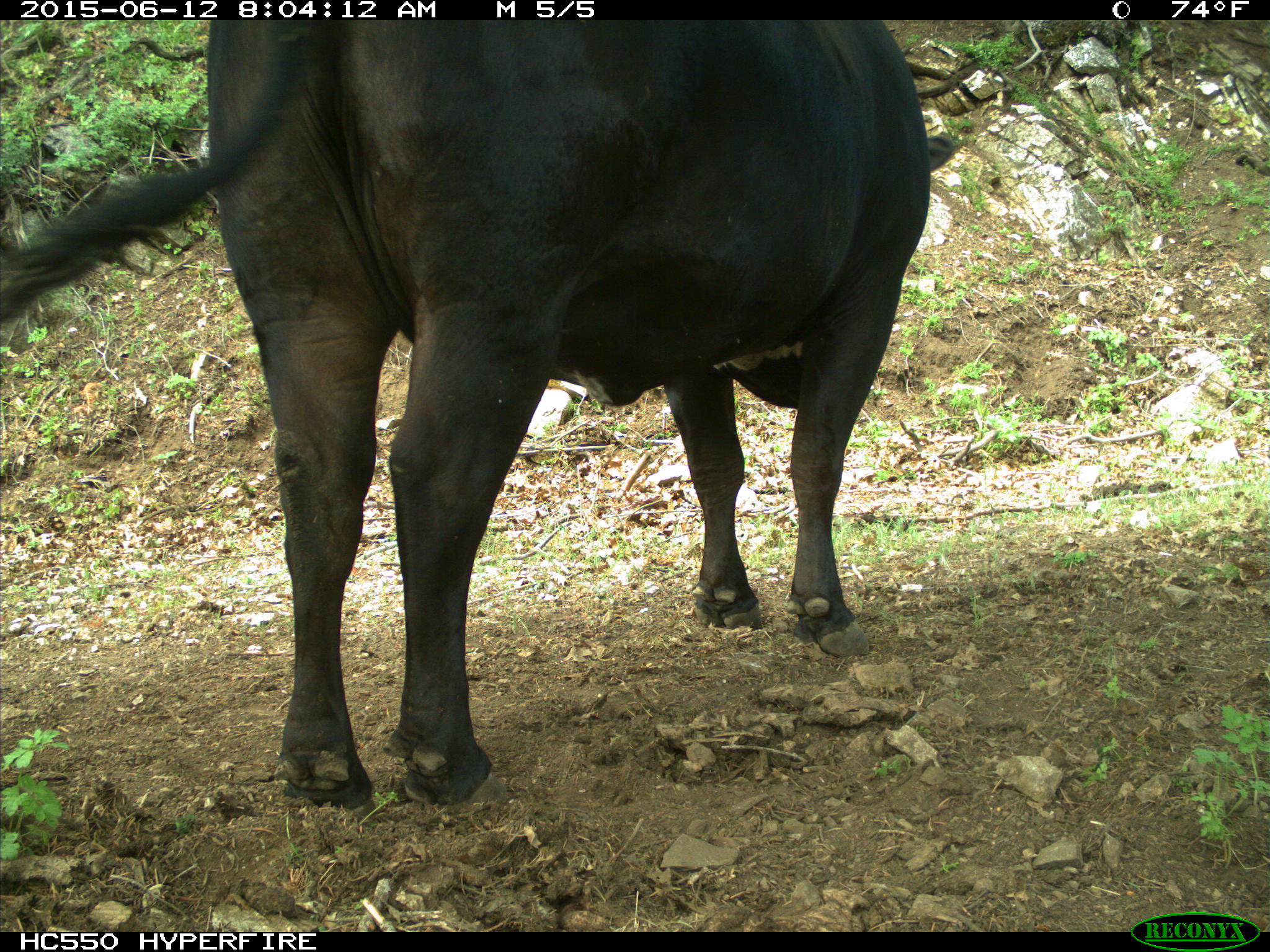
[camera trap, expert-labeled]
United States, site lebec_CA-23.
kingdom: Animalia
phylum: Chordata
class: Mammalia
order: Artiodactyla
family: Bovidae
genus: Bos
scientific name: Bos taurus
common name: domestic cow